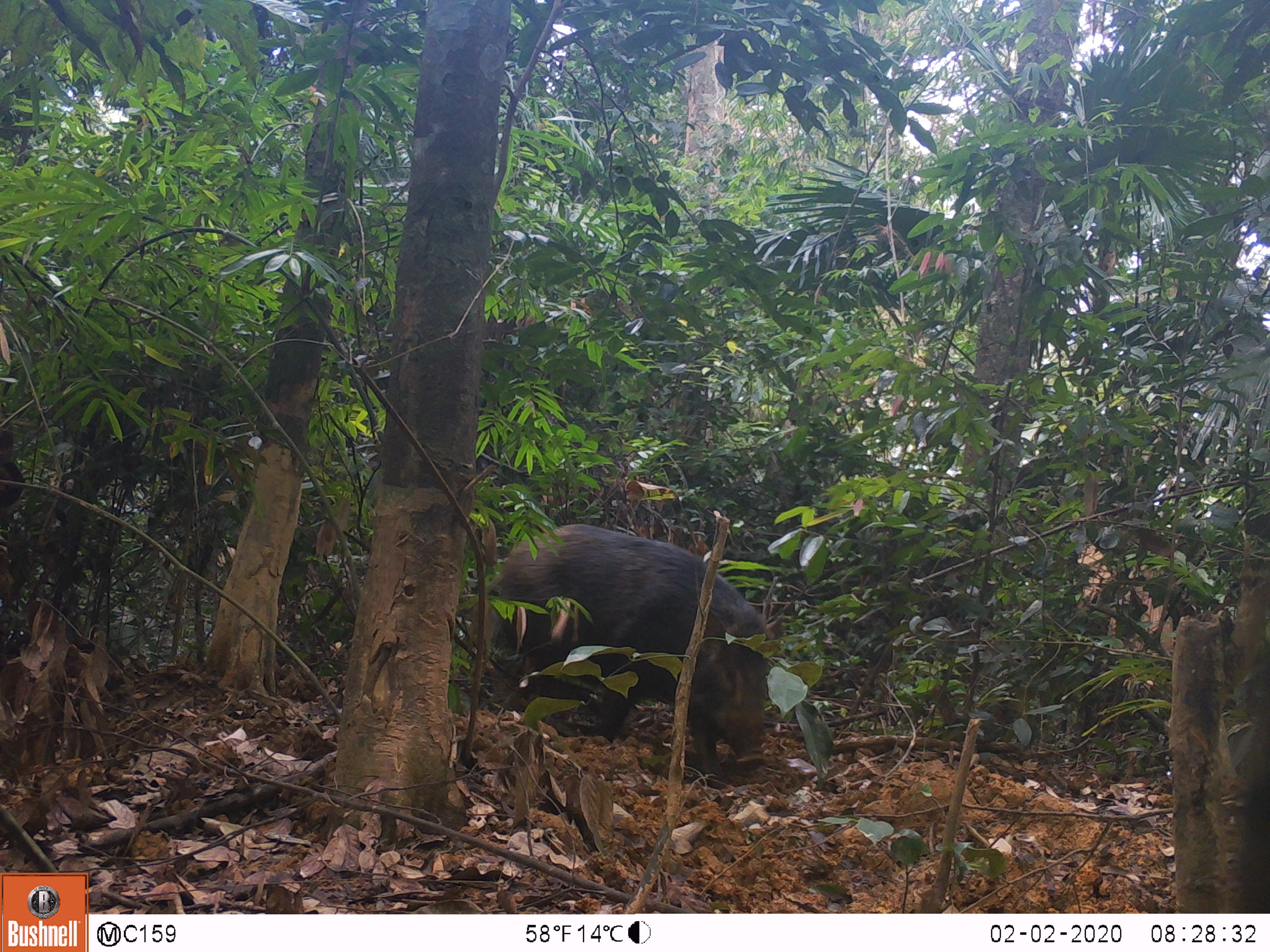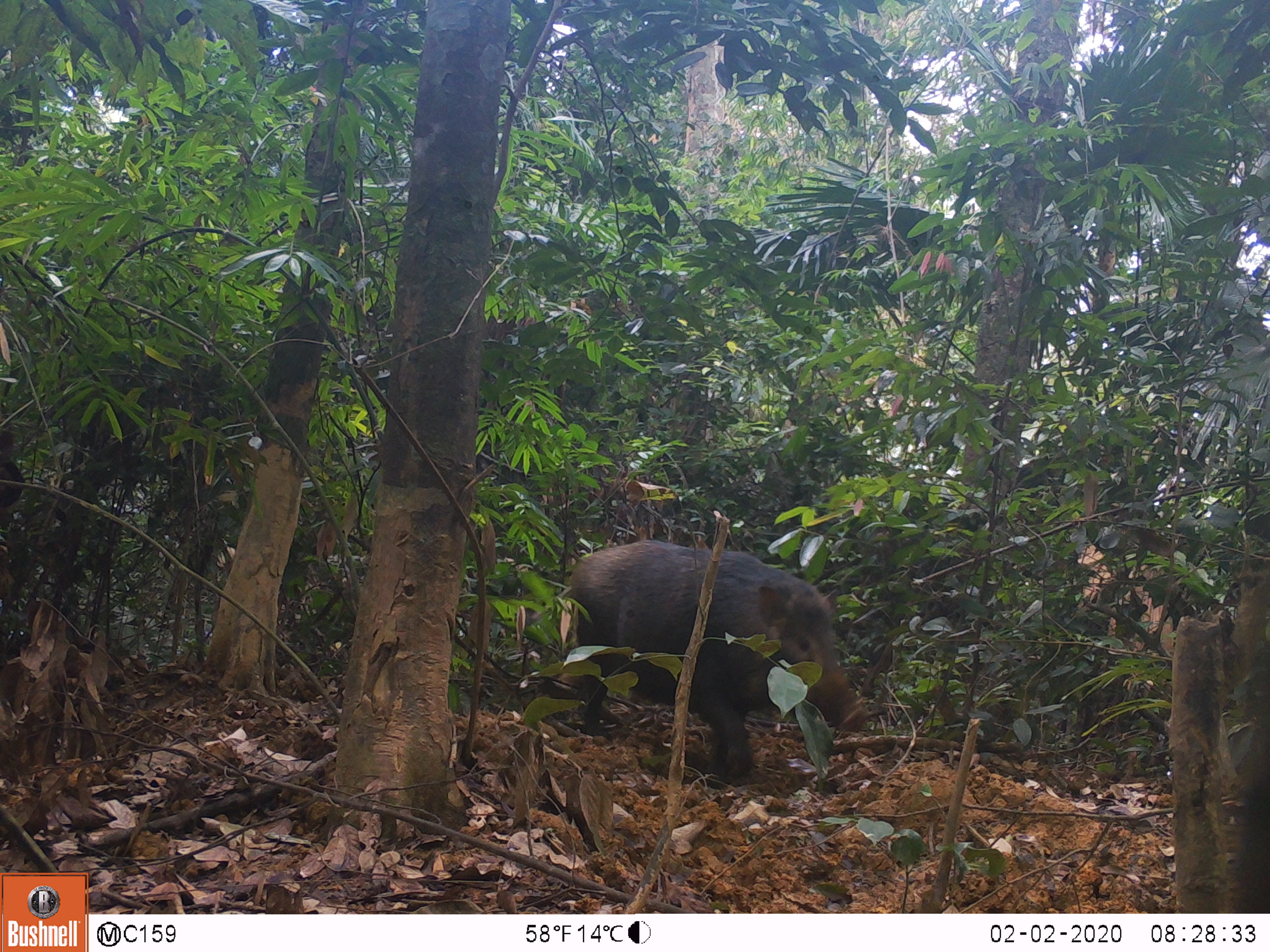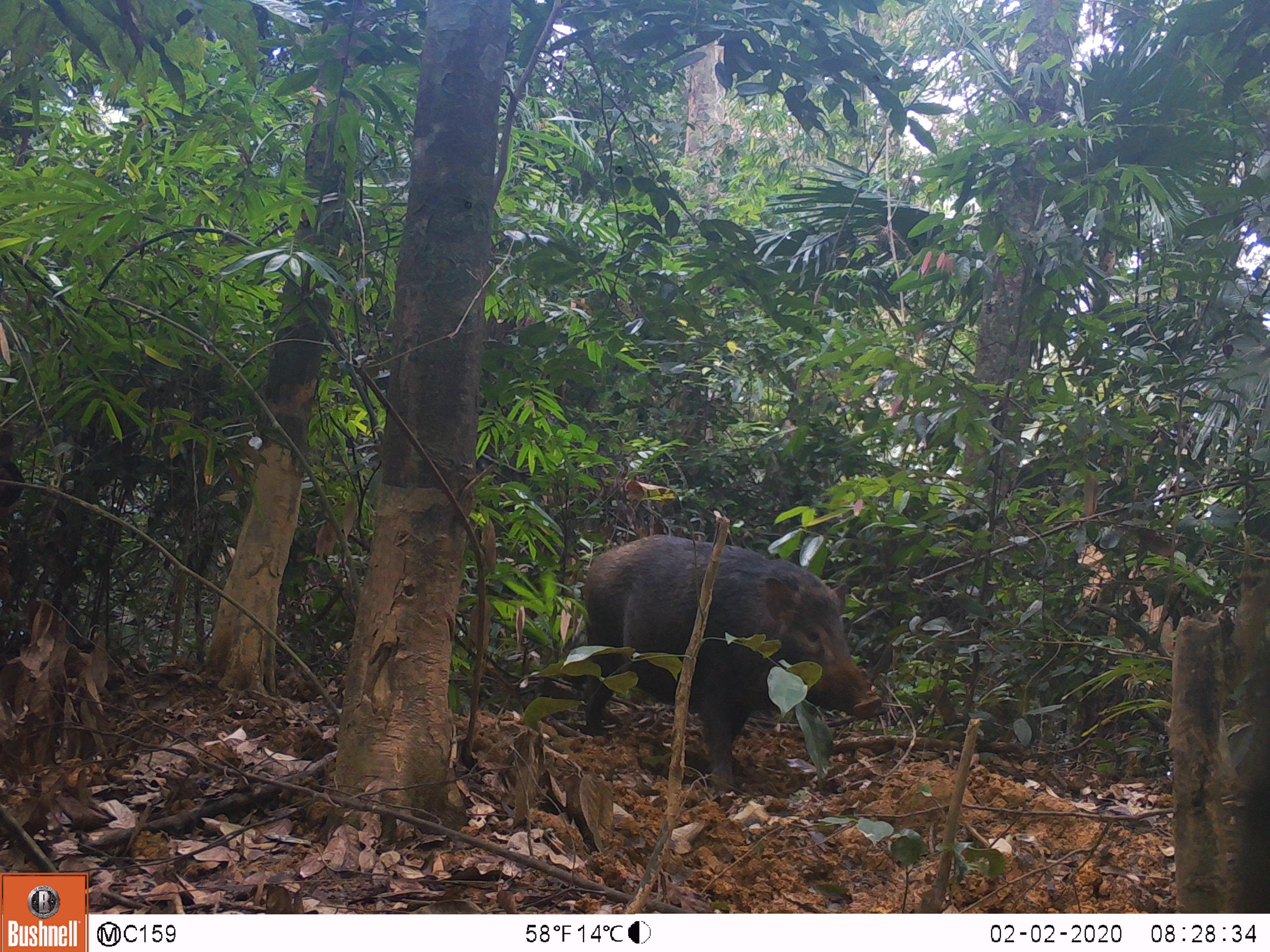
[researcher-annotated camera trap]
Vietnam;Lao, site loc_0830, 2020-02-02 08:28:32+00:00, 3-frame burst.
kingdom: Animalia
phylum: Chordata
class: Mammalia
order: Artiodactyla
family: Suidae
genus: Sus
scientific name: Sus scrofa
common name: eurasian wild pig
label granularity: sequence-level